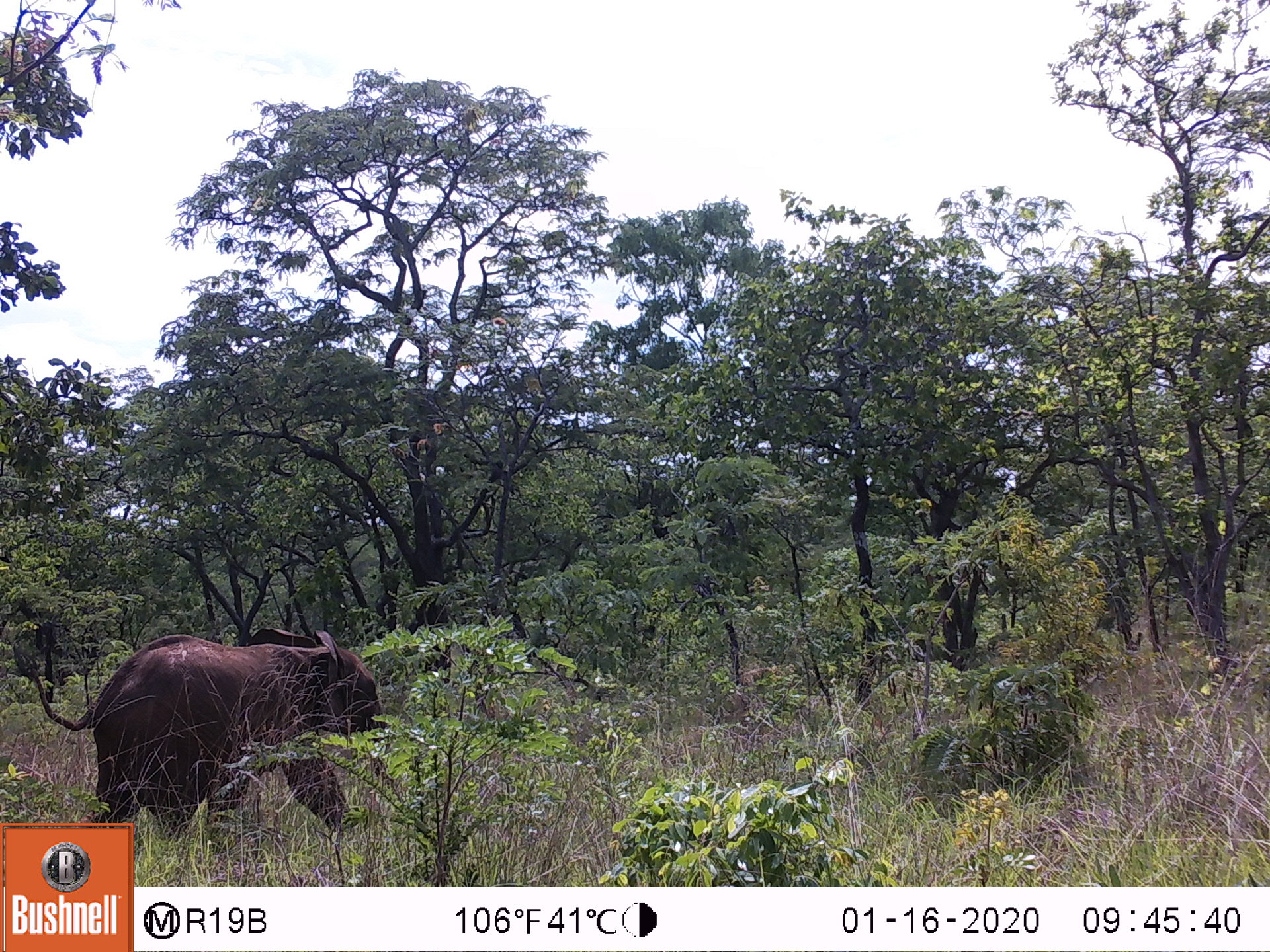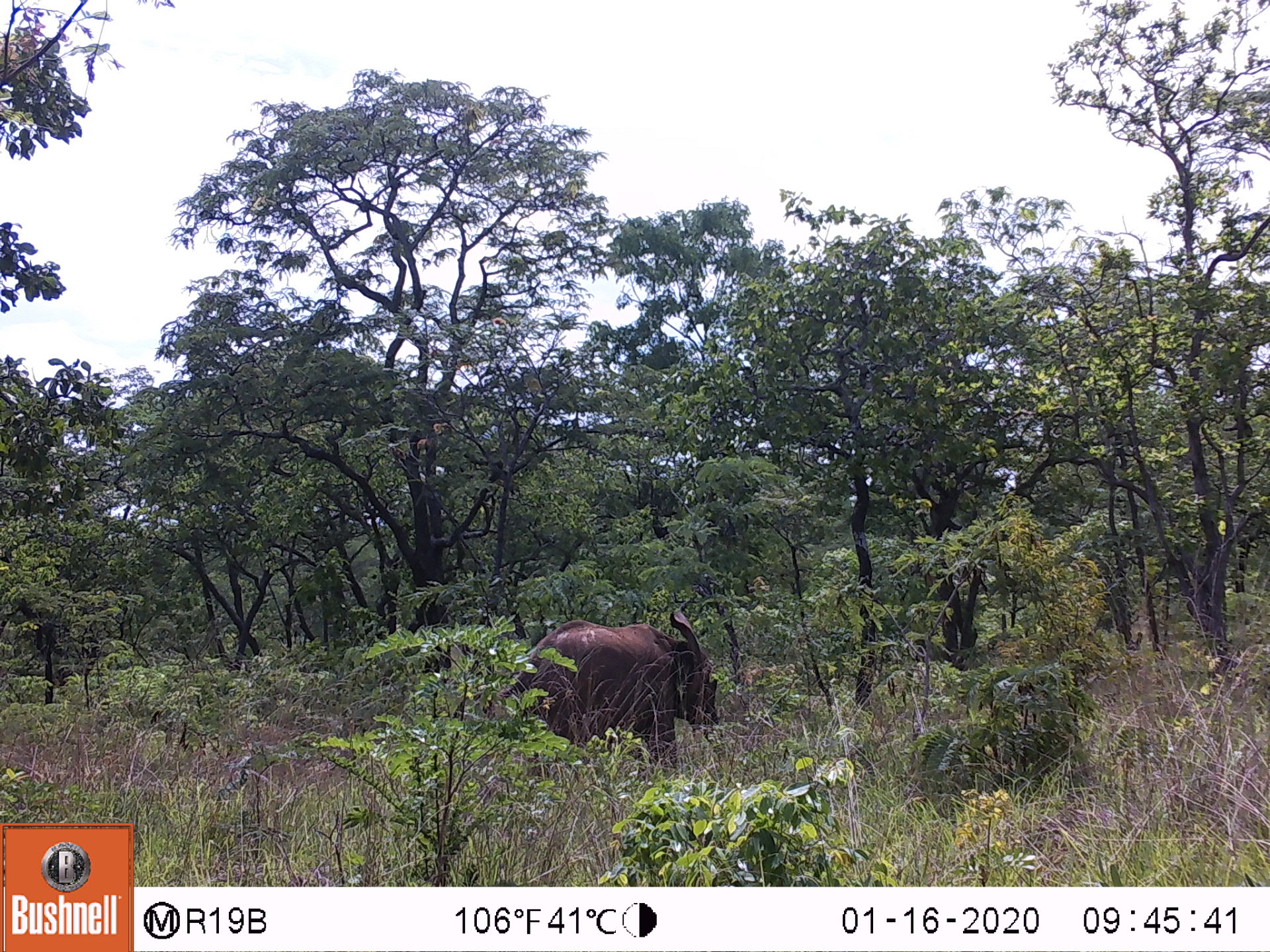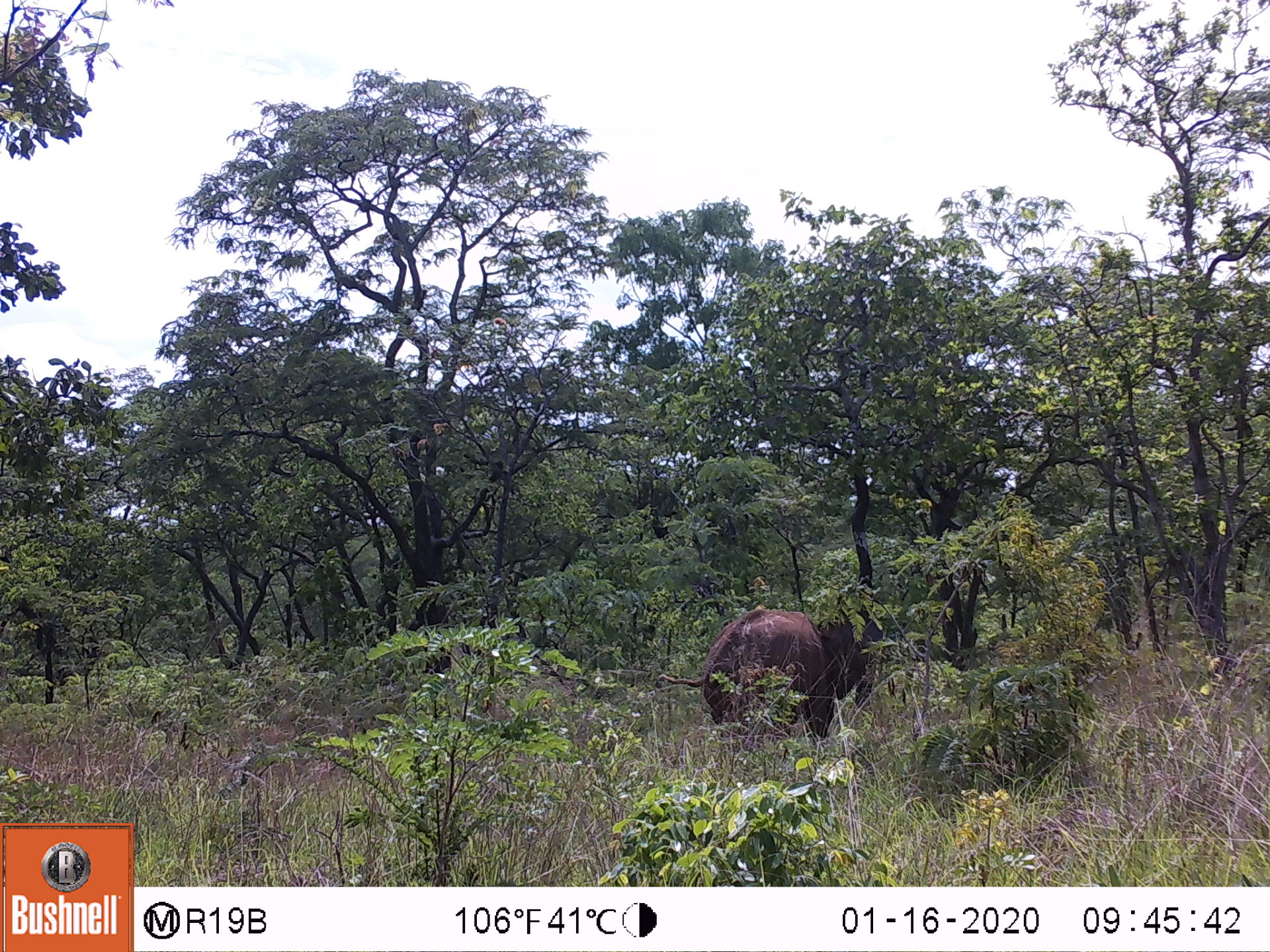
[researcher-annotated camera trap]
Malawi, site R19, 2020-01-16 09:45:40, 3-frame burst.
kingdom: Animalia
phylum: Chordata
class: Mammalia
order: Proboscidea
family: Elephantidae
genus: Loxodonta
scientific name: Loxodonta africana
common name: african savanna elephant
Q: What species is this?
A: African savanna elephant (Loxodonta africana).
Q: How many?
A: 1.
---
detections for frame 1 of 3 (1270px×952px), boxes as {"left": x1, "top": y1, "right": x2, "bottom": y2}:
african savanna elephant: {"left": 6, "top": 619, "right": 387, "bottom": 819}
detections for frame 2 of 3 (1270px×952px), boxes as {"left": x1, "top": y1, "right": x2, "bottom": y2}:
african savanna elephant: {"left": 484, "top": 600, "right": 726, "bottom": 772}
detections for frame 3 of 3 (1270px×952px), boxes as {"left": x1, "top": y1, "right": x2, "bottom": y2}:
african savanna elephant: {"left": 648, "top": 595, "right": 877, "bottom": 743}